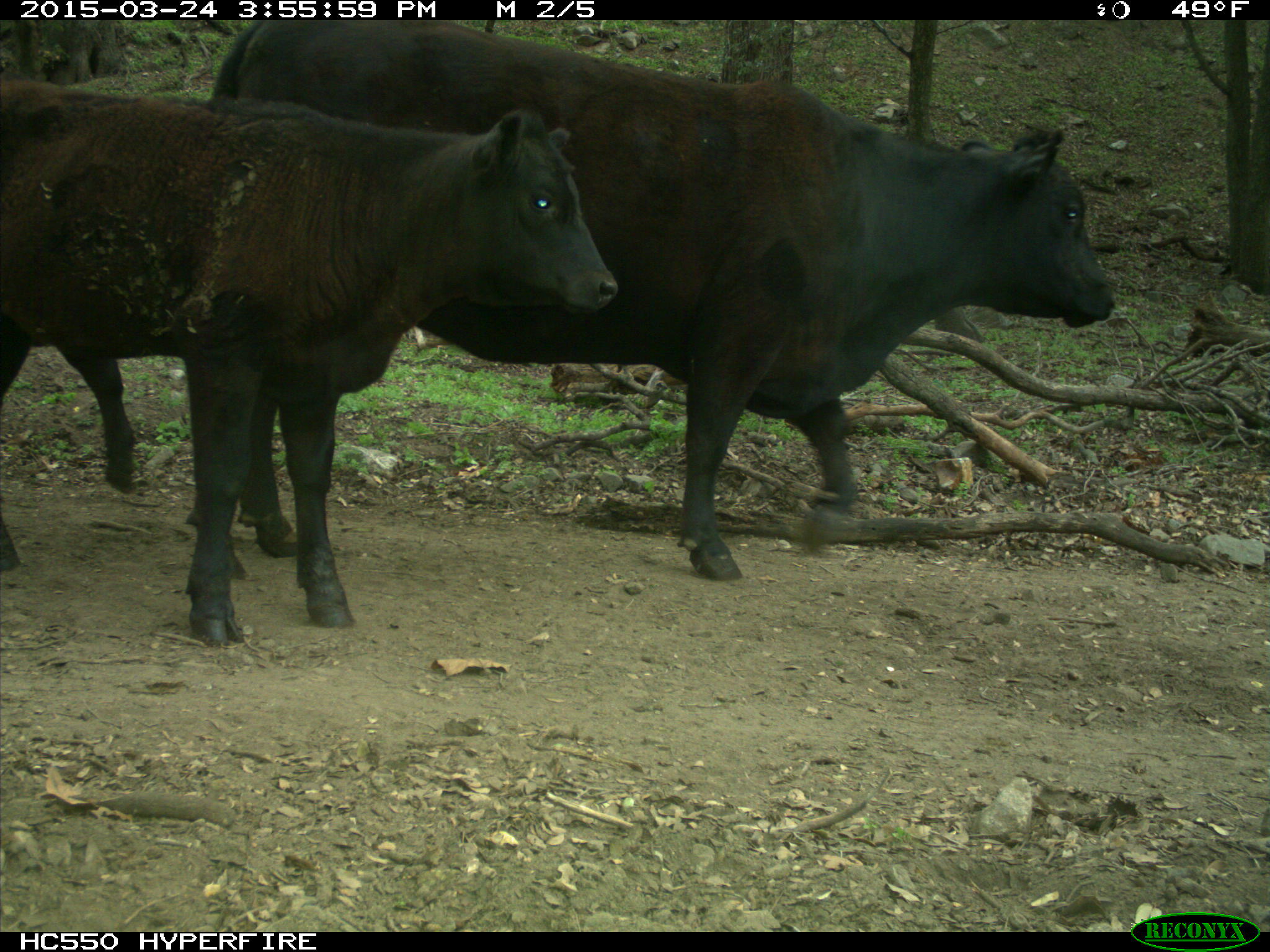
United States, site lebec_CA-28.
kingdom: Animalia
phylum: Chordata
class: Mammalia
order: Artiodactyla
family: Bovidae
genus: Bos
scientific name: Bos taurus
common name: domestic cow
Bos taurus (domestic cow).